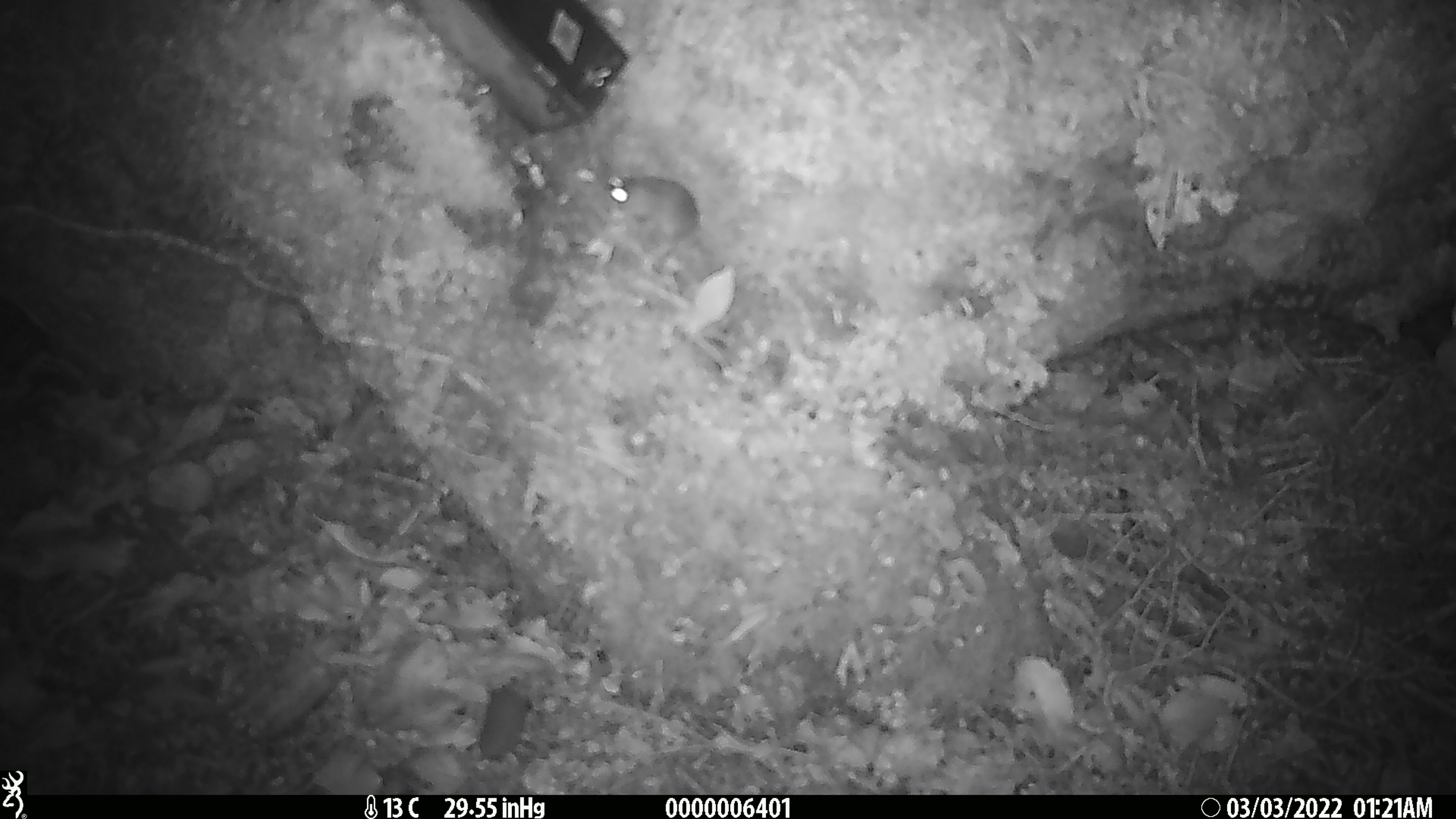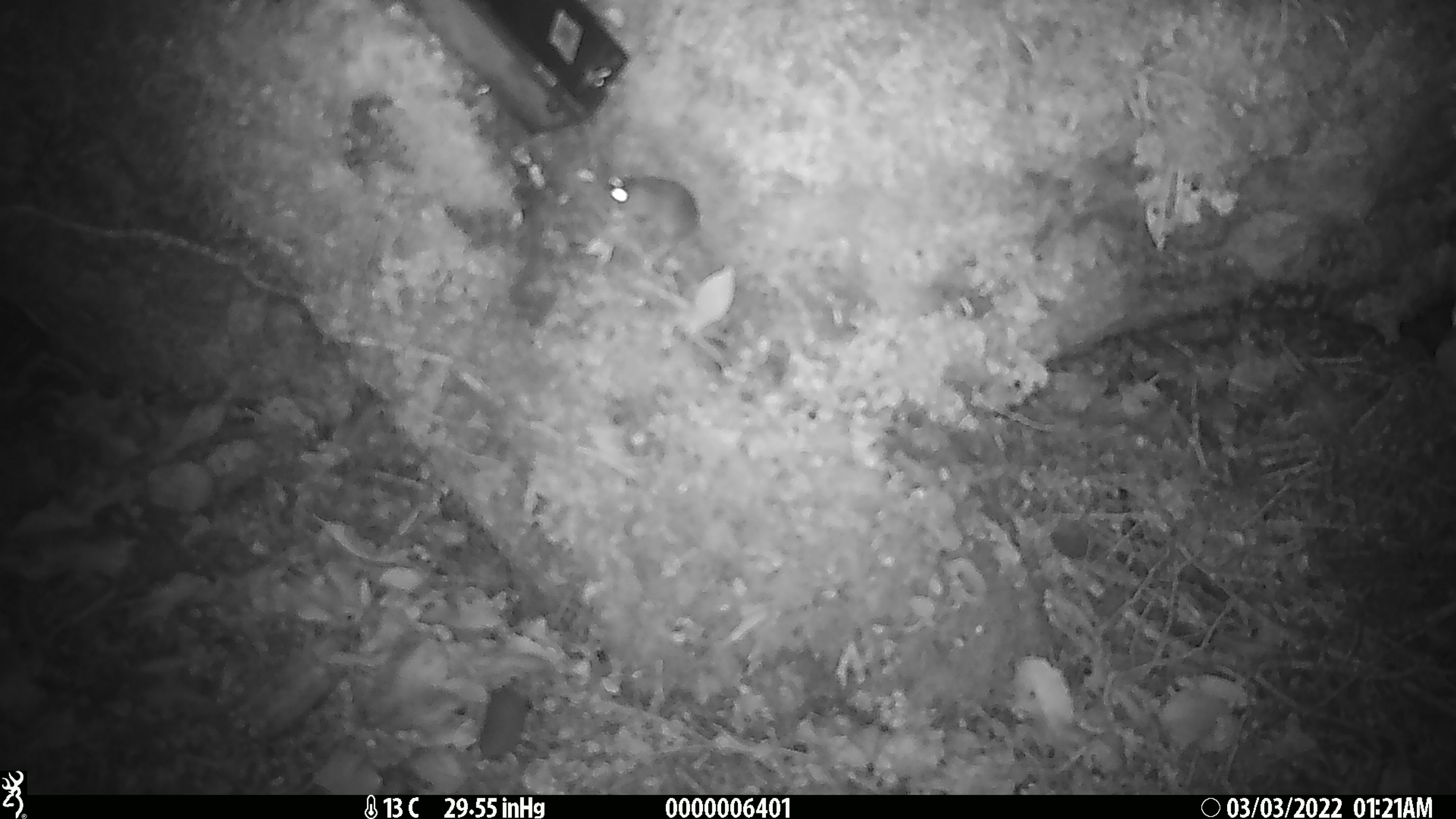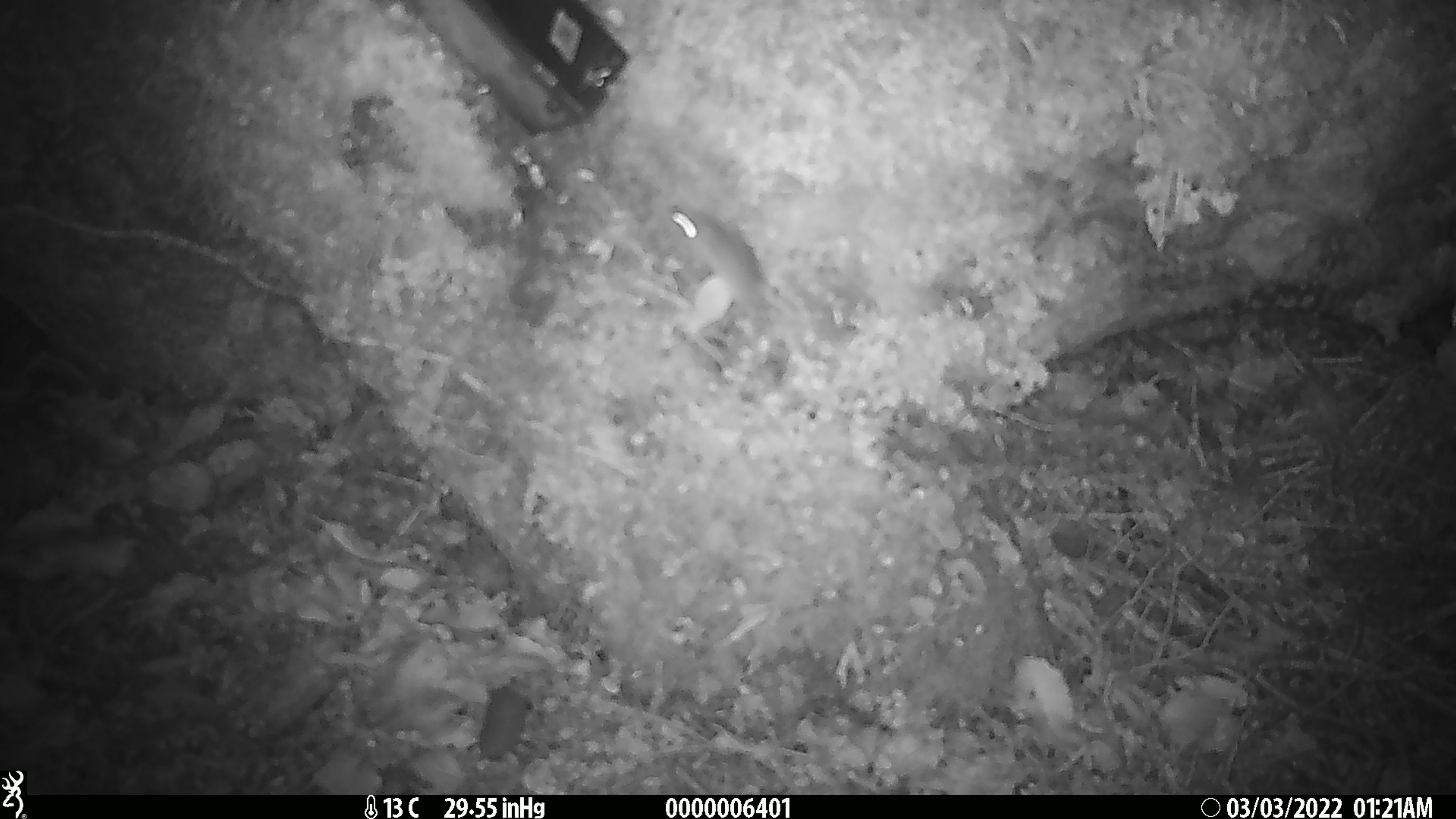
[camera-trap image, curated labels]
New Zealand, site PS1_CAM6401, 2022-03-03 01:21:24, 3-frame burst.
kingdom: Animalia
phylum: Chordata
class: Mammalia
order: Rodentia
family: Muridae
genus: Mus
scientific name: Mus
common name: mouse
Mouse (Mus).